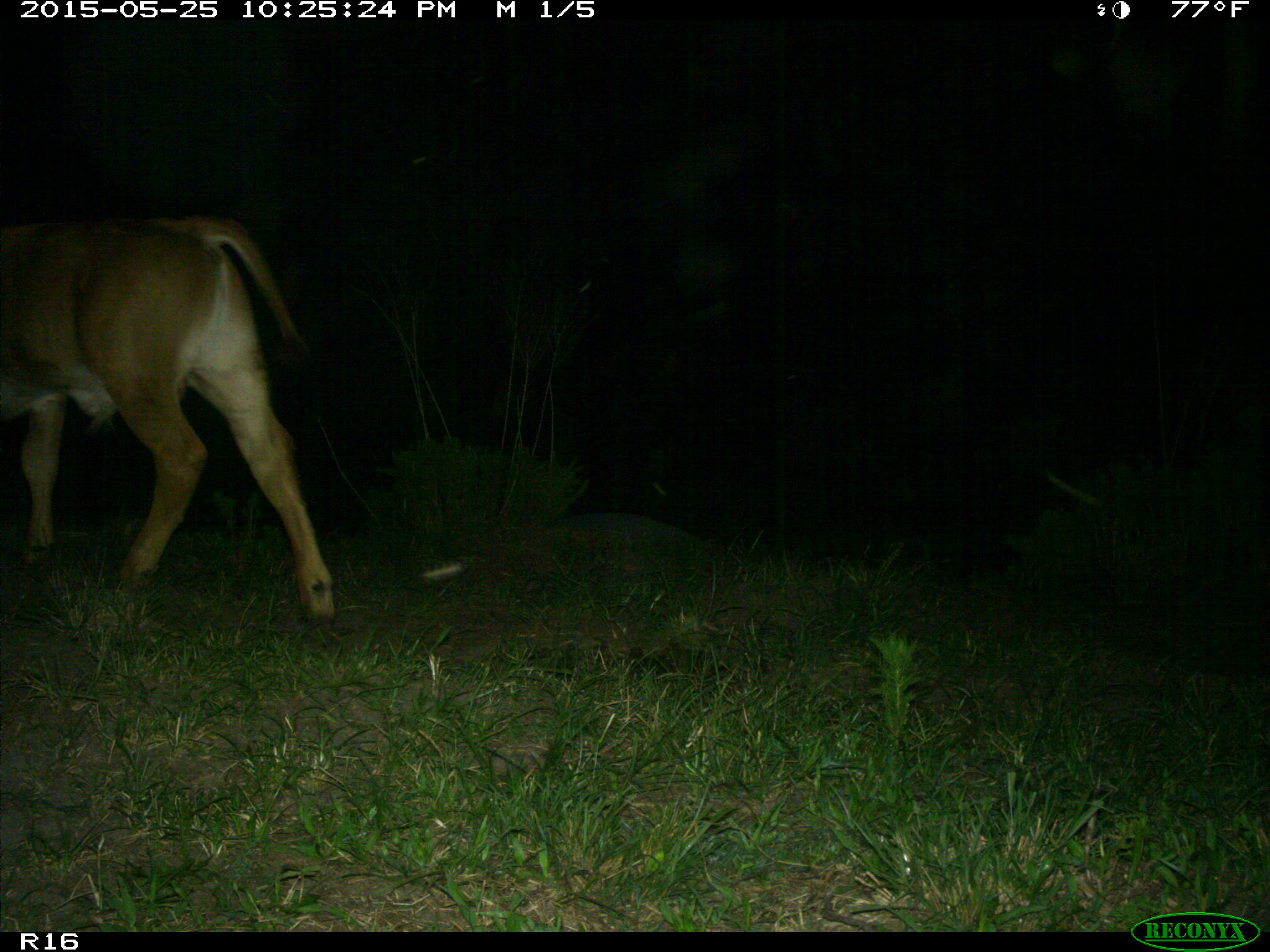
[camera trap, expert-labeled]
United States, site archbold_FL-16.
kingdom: Animalia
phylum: Chordata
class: Mammalia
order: Artiodactyla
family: Bovidae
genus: Bos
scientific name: Bos taurus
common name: domestic cow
Bos taurus (domestic cow).